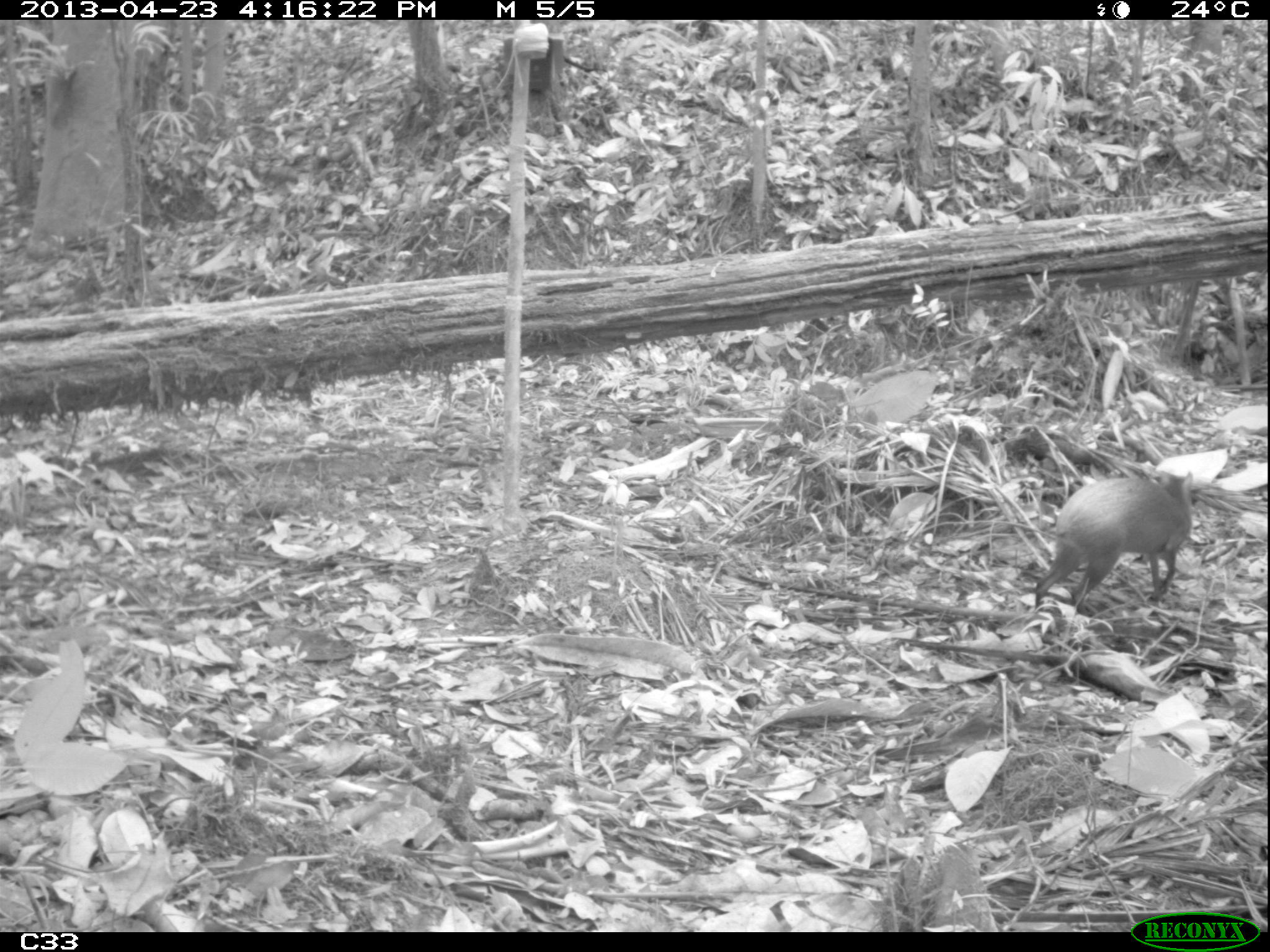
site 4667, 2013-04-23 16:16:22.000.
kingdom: Animalia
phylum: Chordata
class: Mammalia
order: Rodentia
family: Dasyproctidae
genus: Dasyprocta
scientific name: Dasyprocta leporina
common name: red-rumped agouti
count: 1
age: adult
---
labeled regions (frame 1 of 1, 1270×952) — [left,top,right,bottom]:
dasyprocta leporina: [1034,470,1193,613]